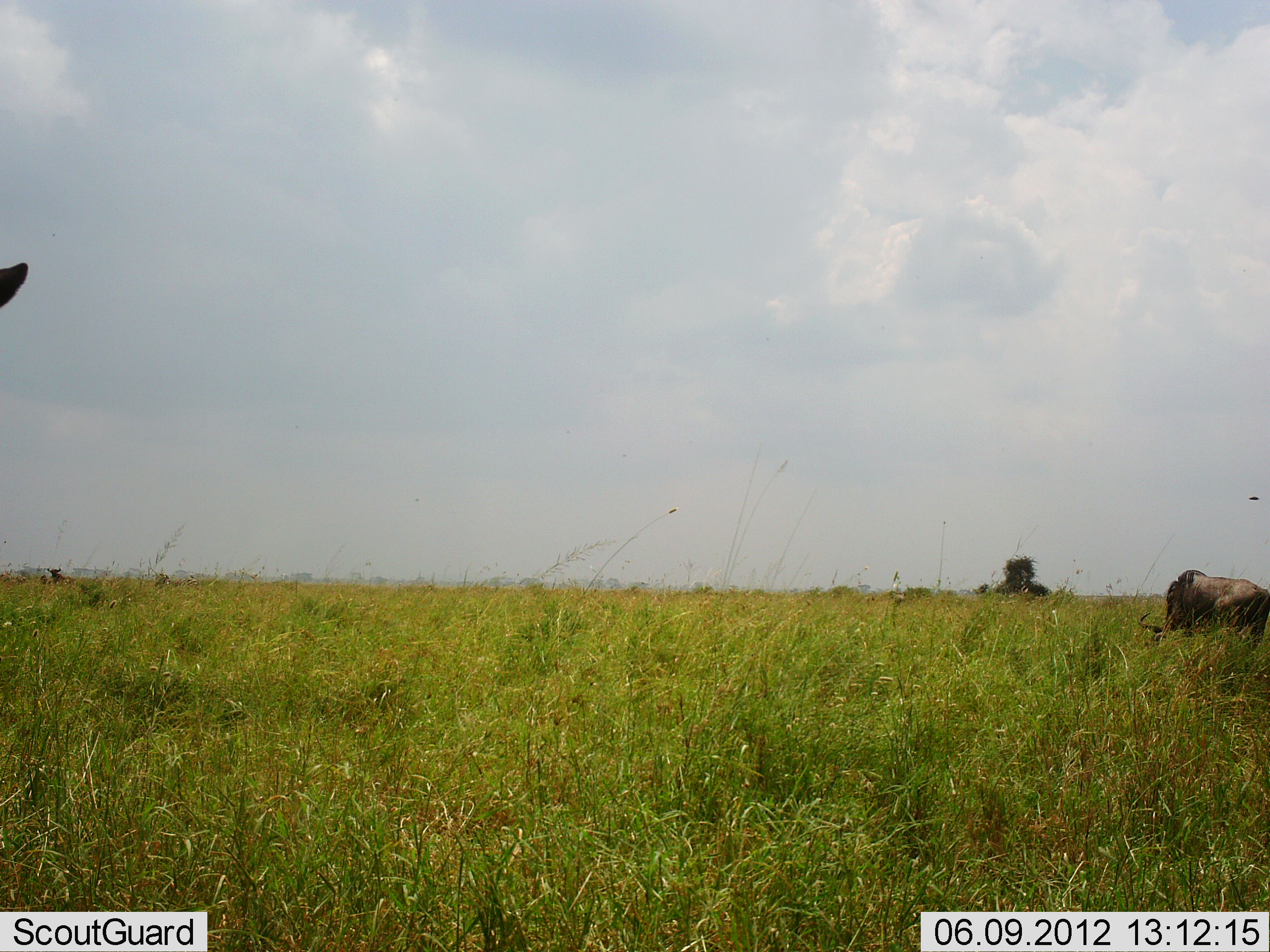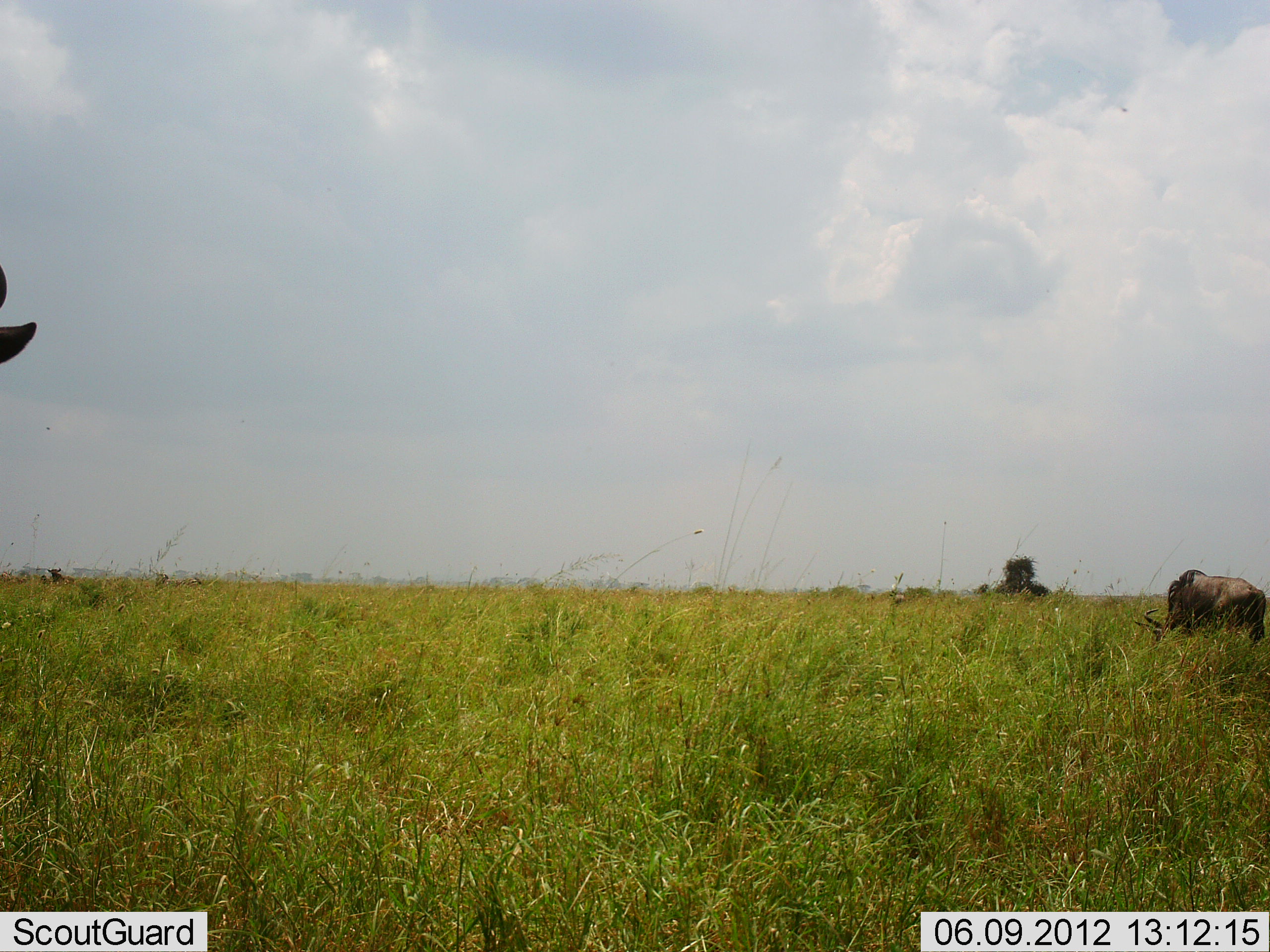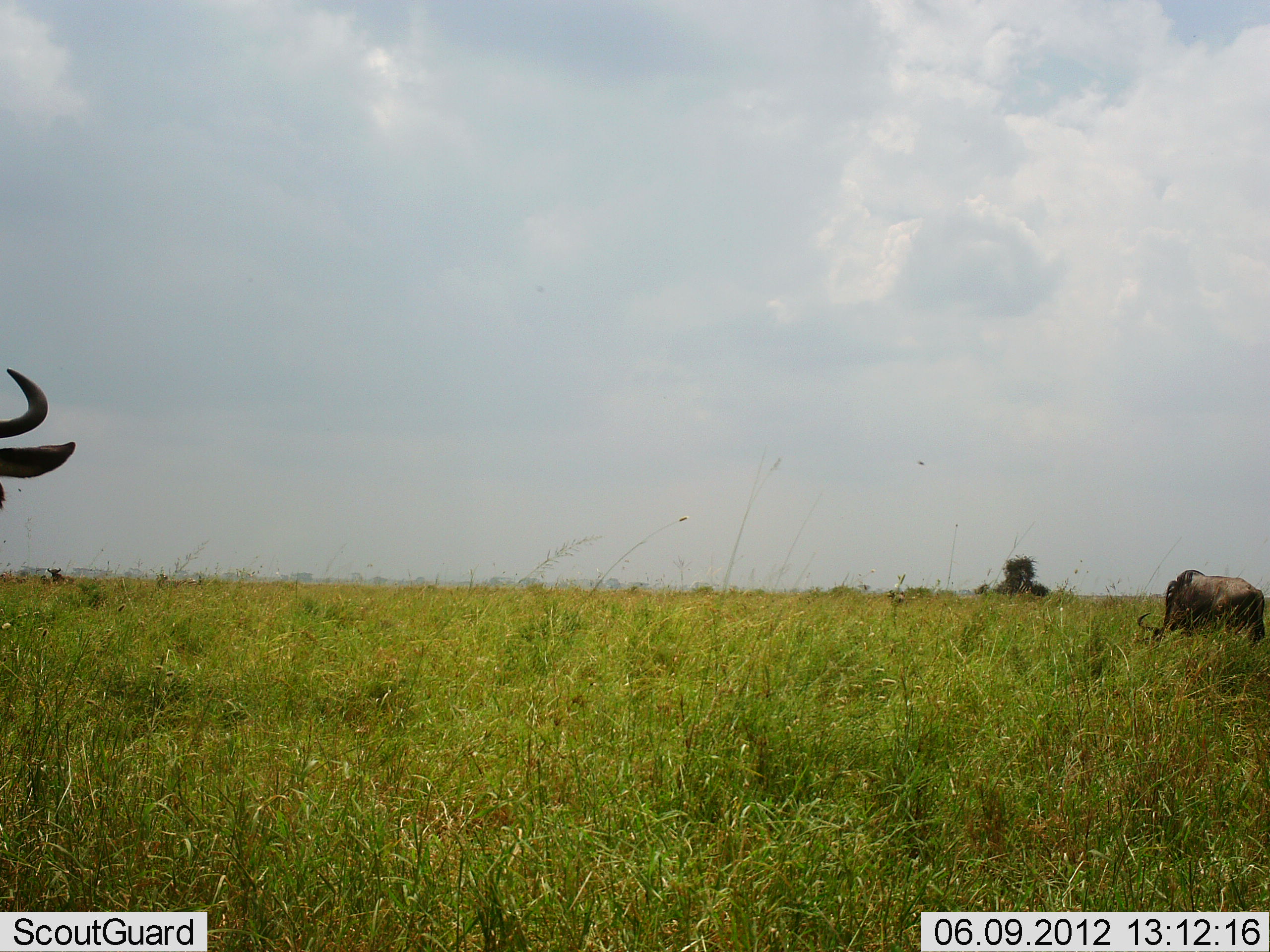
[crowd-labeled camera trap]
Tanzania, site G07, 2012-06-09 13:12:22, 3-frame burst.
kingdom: Animalia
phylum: Chordata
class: Mammalia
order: Artiodactyla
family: Bovidae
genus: Connochaetes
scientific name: Connochaetes taurinus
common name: blue wildebeest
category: wildebeest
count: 2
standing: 60%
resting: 0%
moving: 10%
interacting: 0%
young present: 0%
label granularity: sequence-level